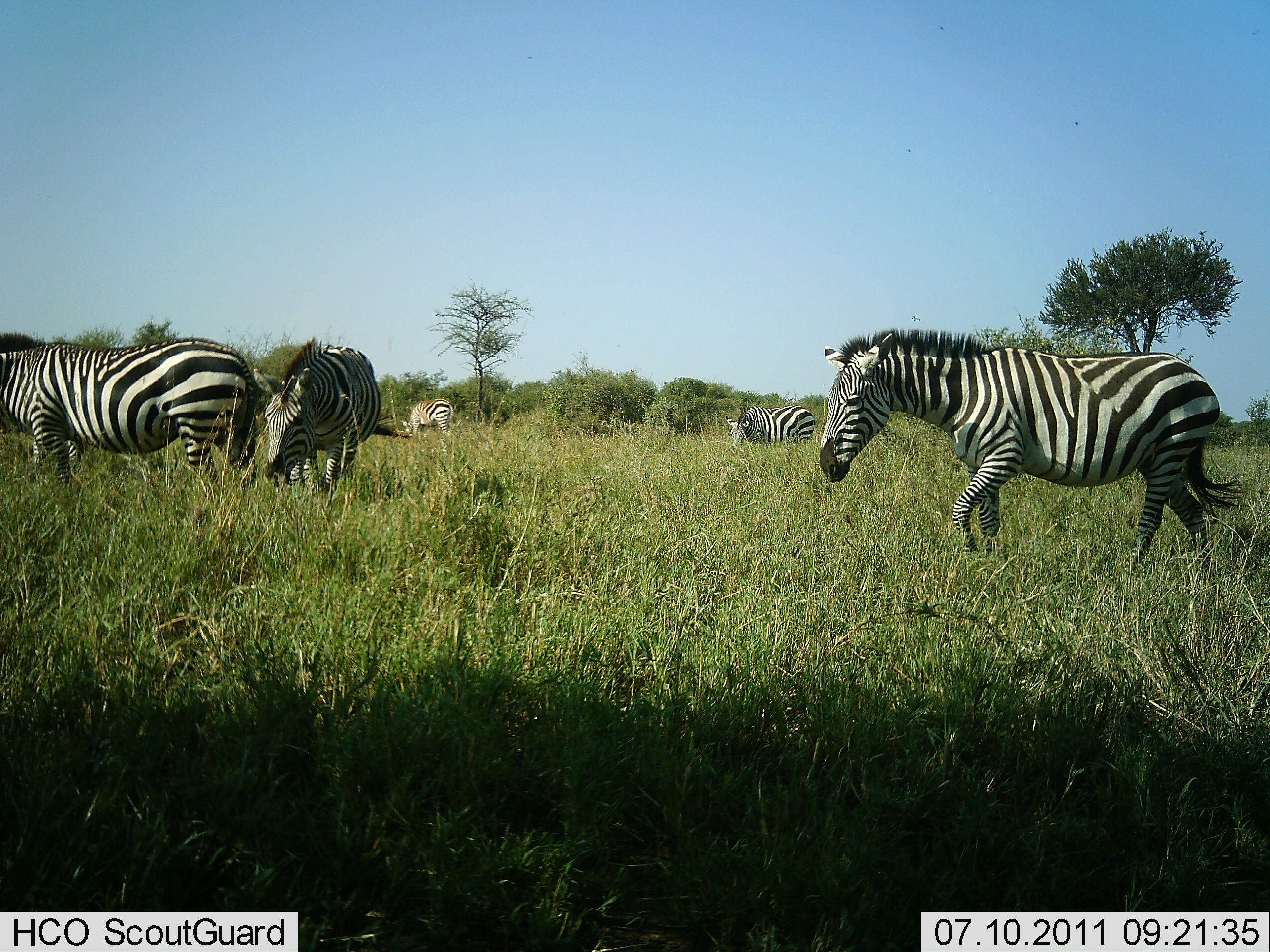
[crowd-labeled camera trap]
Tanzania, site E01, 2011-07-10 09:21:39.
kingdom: Animalia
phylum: Chordata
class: Mammalia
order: Perissodactyla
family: Equidae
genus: Equus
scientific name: Equus quagga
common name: plains zebra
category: zebra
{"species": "zebra (plains zebra) (Equus quagga)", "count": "5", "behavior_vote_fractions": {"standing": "55%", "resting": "9%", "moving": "91%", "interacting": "0%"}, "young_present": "0%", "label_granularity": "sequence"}